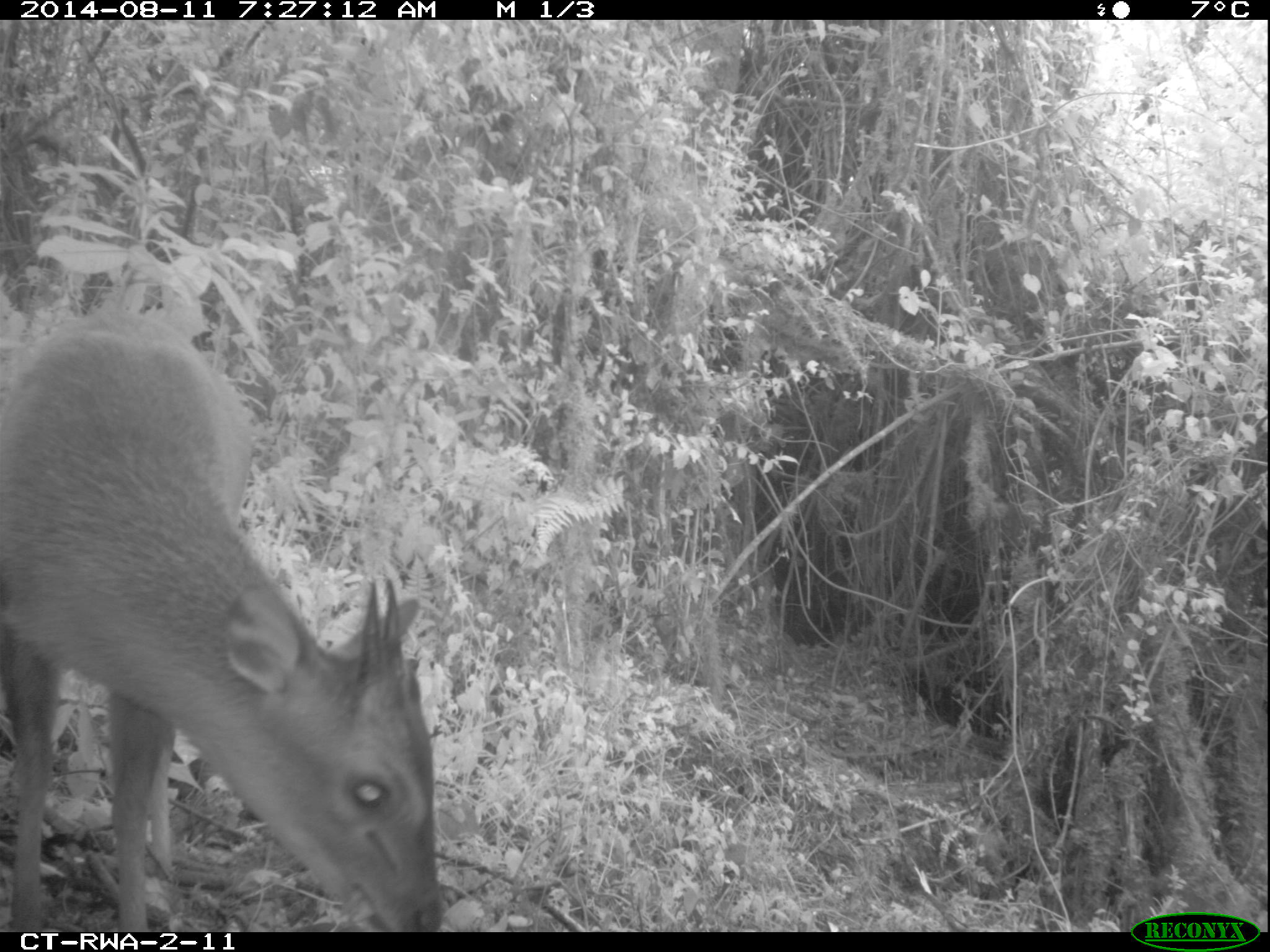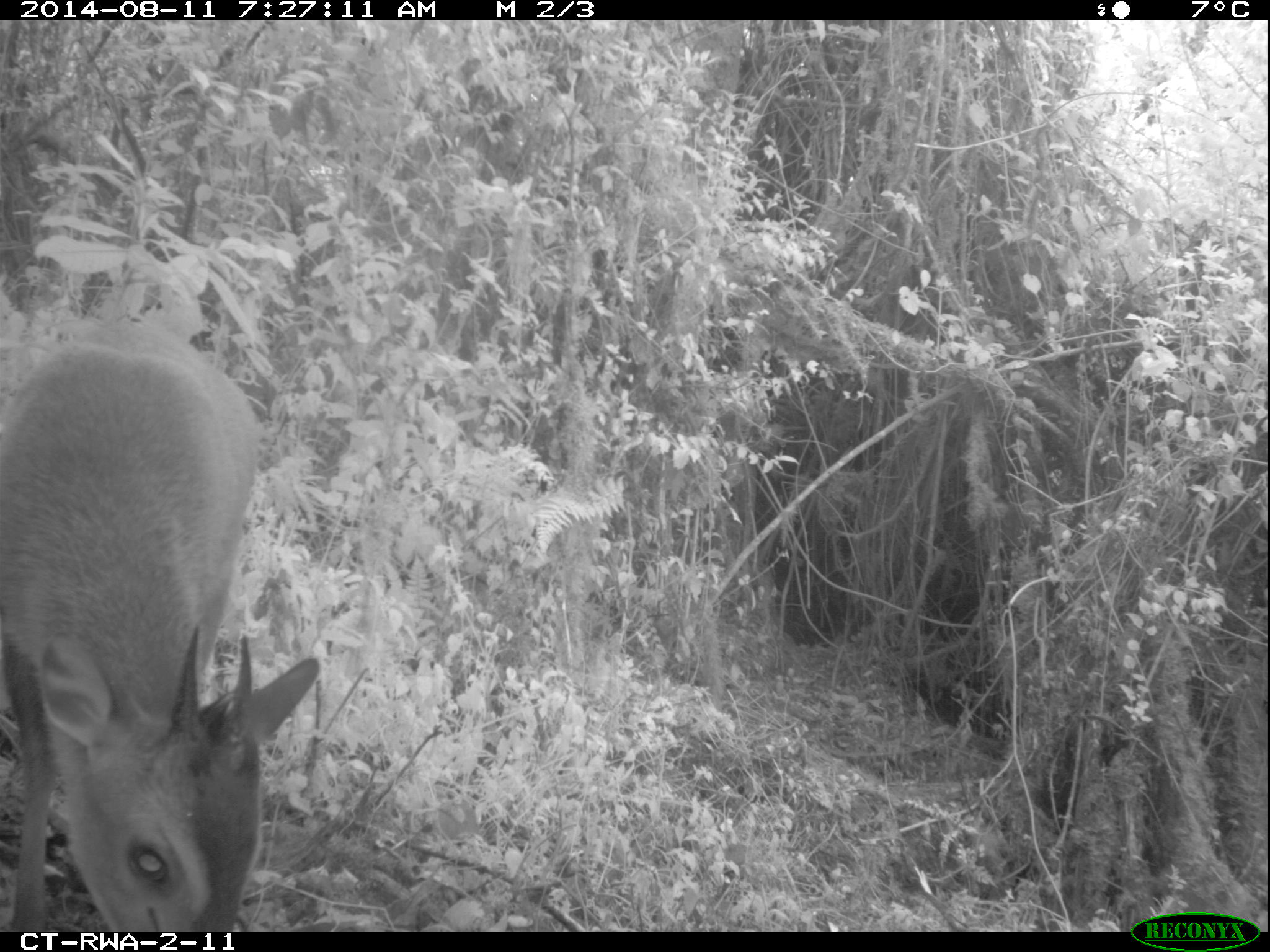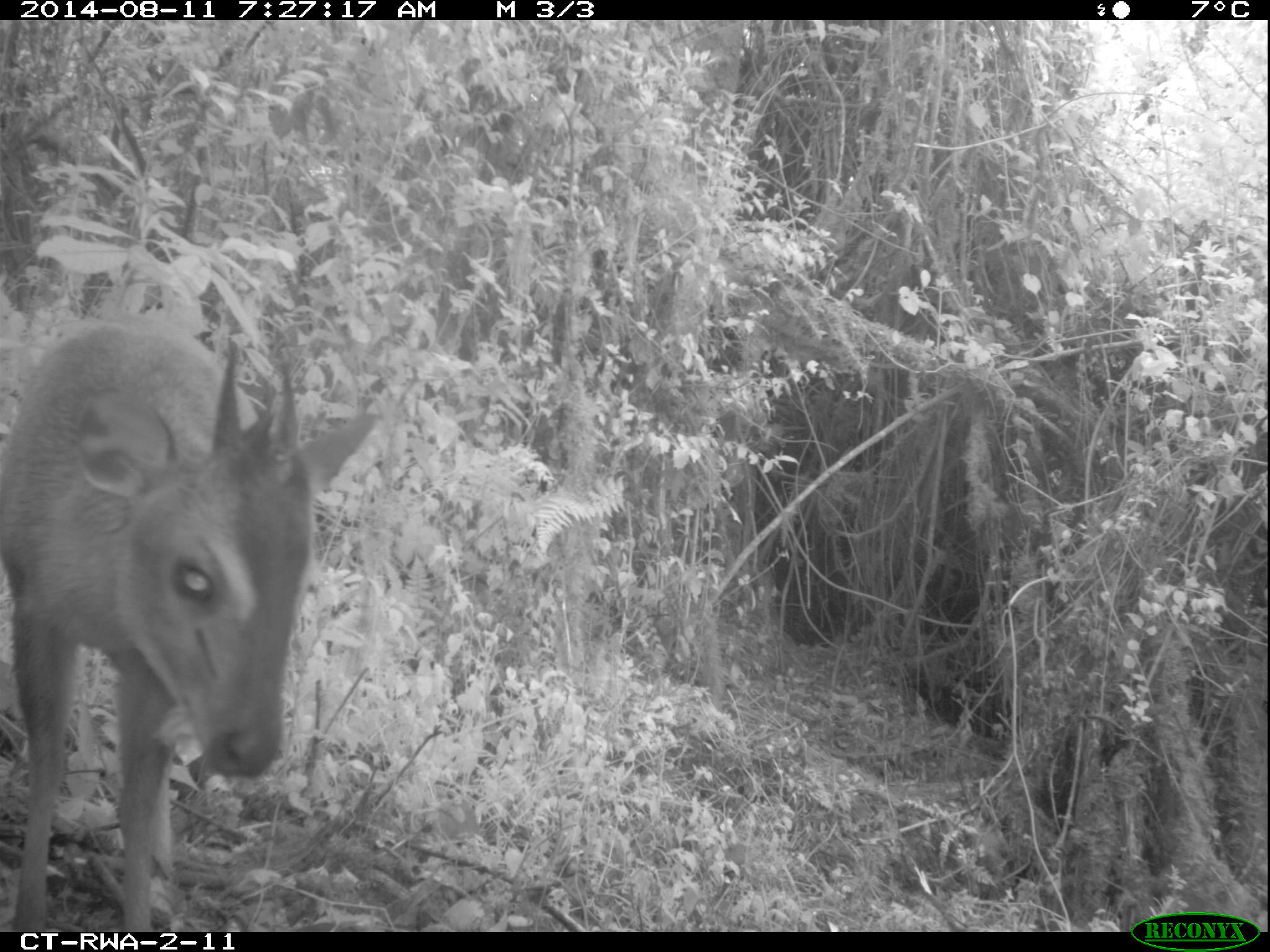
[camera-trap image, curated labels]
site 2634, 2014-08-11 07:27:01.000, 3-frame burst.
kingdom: Animalia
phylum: Chordata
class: Mammalia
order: Artiodactyla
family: Bovidae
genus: Cephalophus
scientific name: Cephalophus nigrifrons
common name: black-fronted duiker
Cephalophus nigrifrons (black-fronted duiker), count 1.